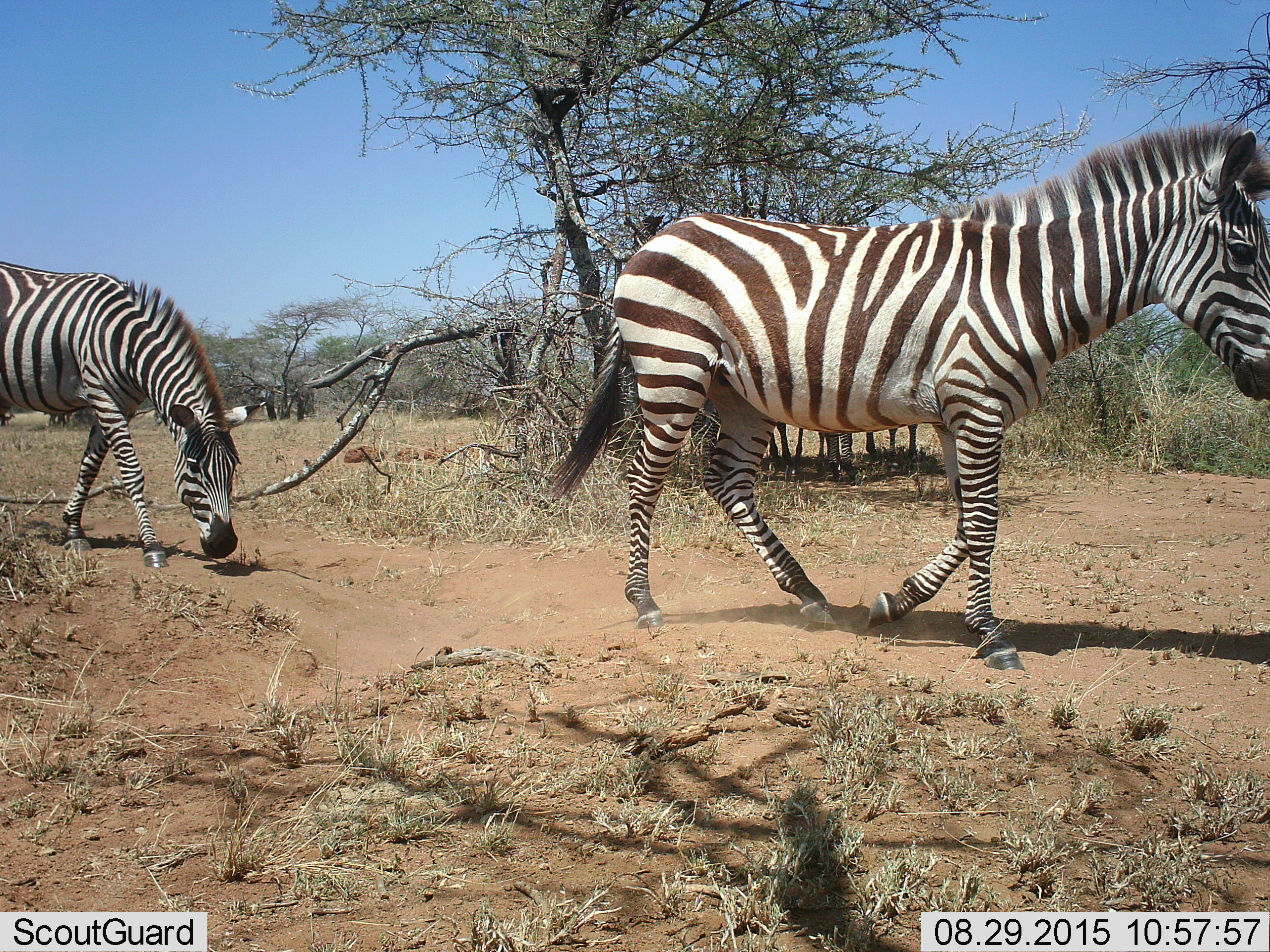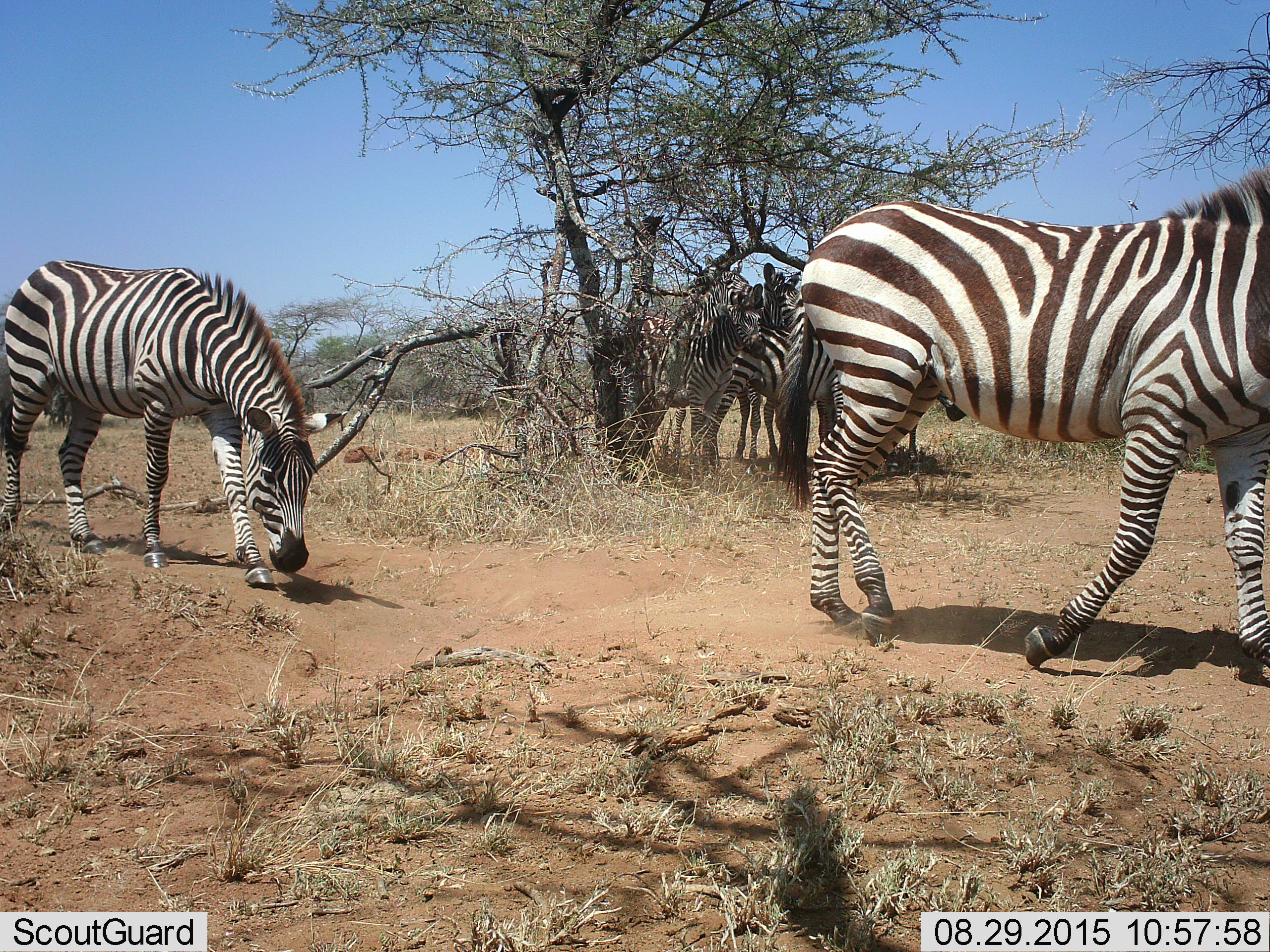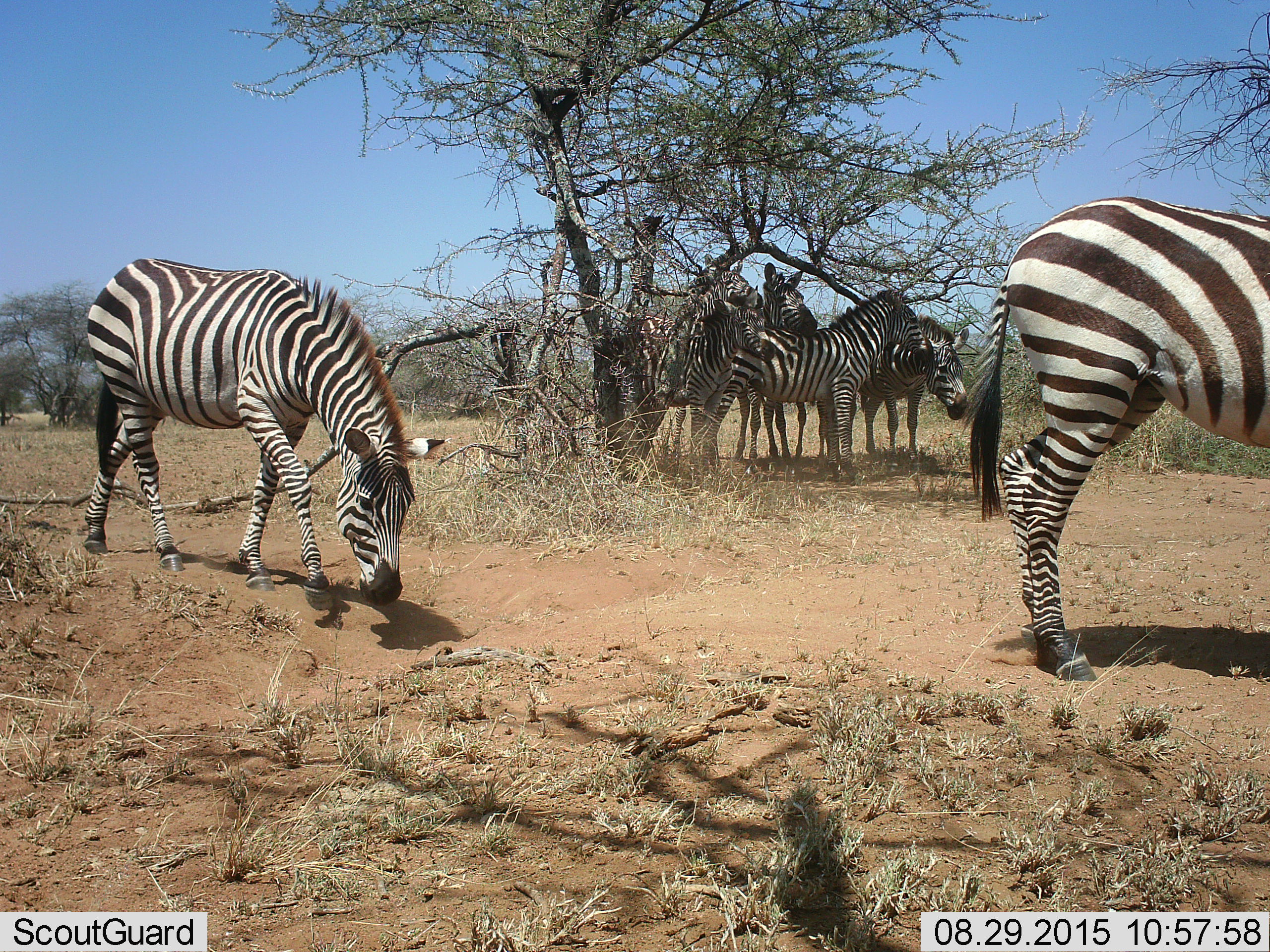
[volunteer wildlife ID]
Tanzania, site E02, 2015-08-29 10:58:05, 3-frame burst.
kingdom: Animalia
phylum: Chordata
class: Mammalia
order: Perissodactyla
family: Equidae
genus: Equus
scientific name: Equus quagga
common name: plains zebra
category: zebra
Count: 7.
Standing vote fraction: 89%.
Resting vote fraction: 17%.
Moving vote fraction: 94%.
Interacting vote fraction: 22%.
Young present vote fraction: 11%.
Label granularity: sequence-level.